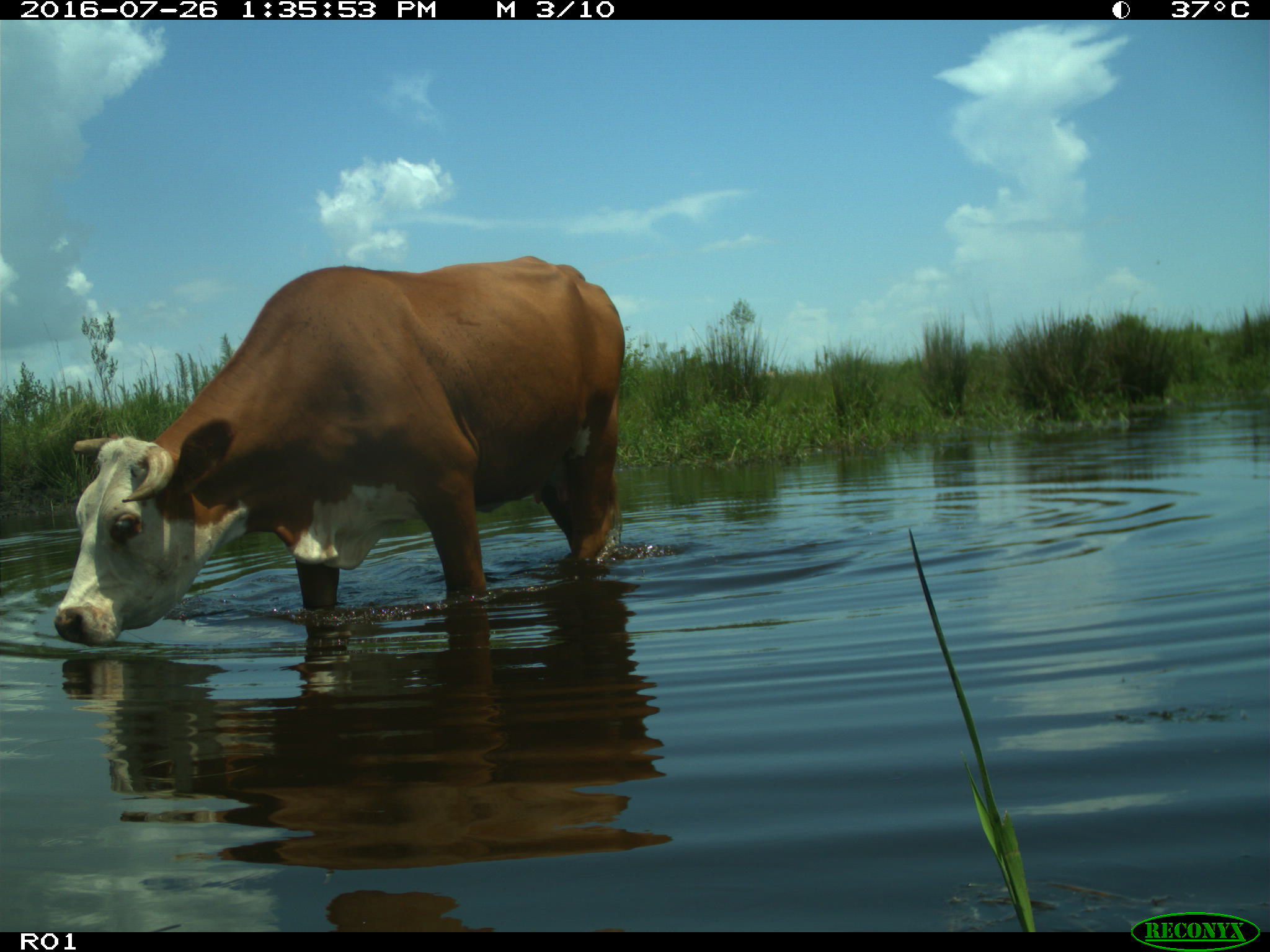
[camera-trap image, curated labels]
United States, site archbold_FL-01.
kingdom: Animalia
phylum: Chordata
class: Mammalia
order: Artiodactyla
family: Bovidae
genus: Bos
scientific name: Bos taurus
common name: domestic cow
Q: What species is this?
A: Bos taurus (domestic cow).